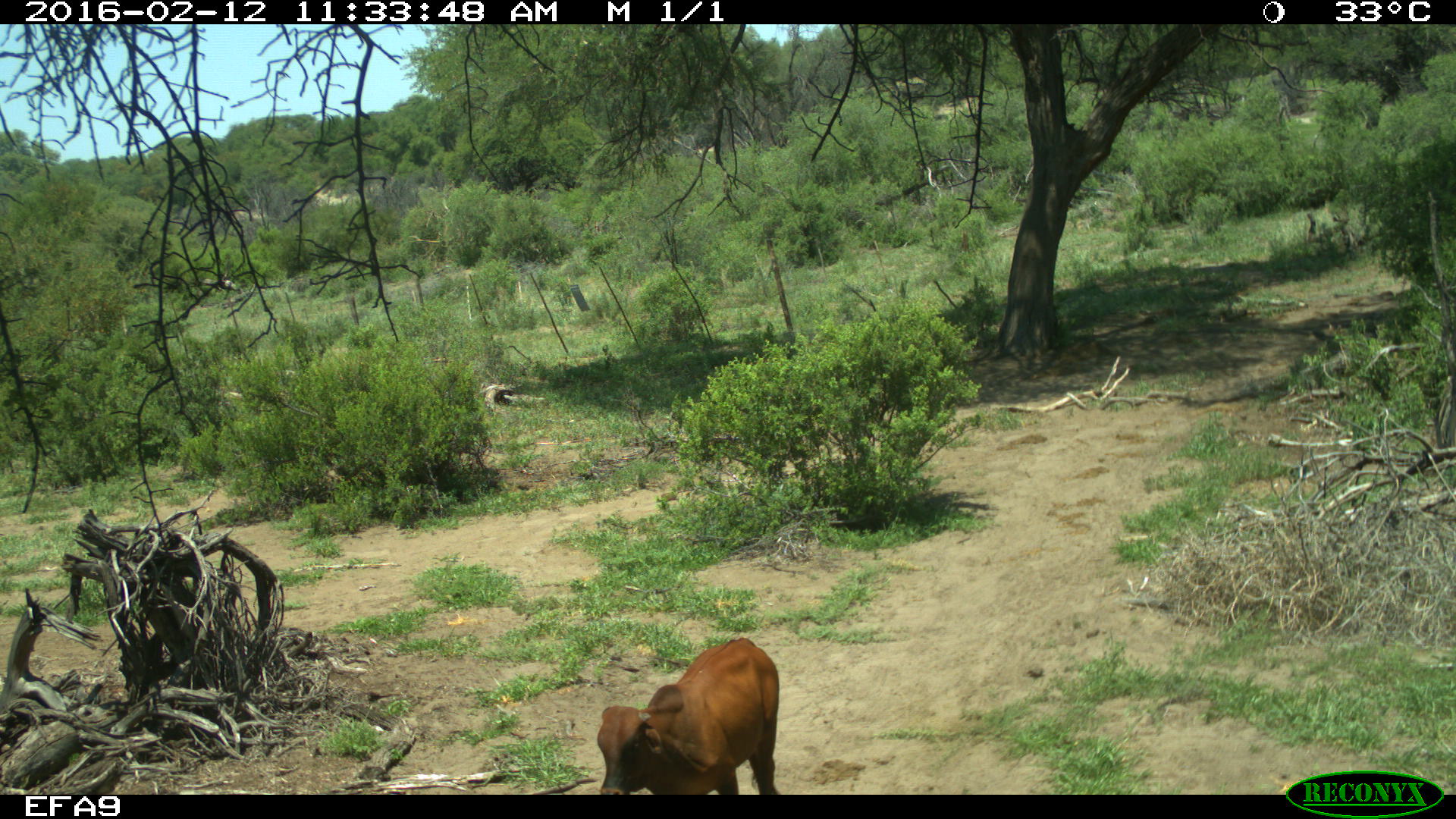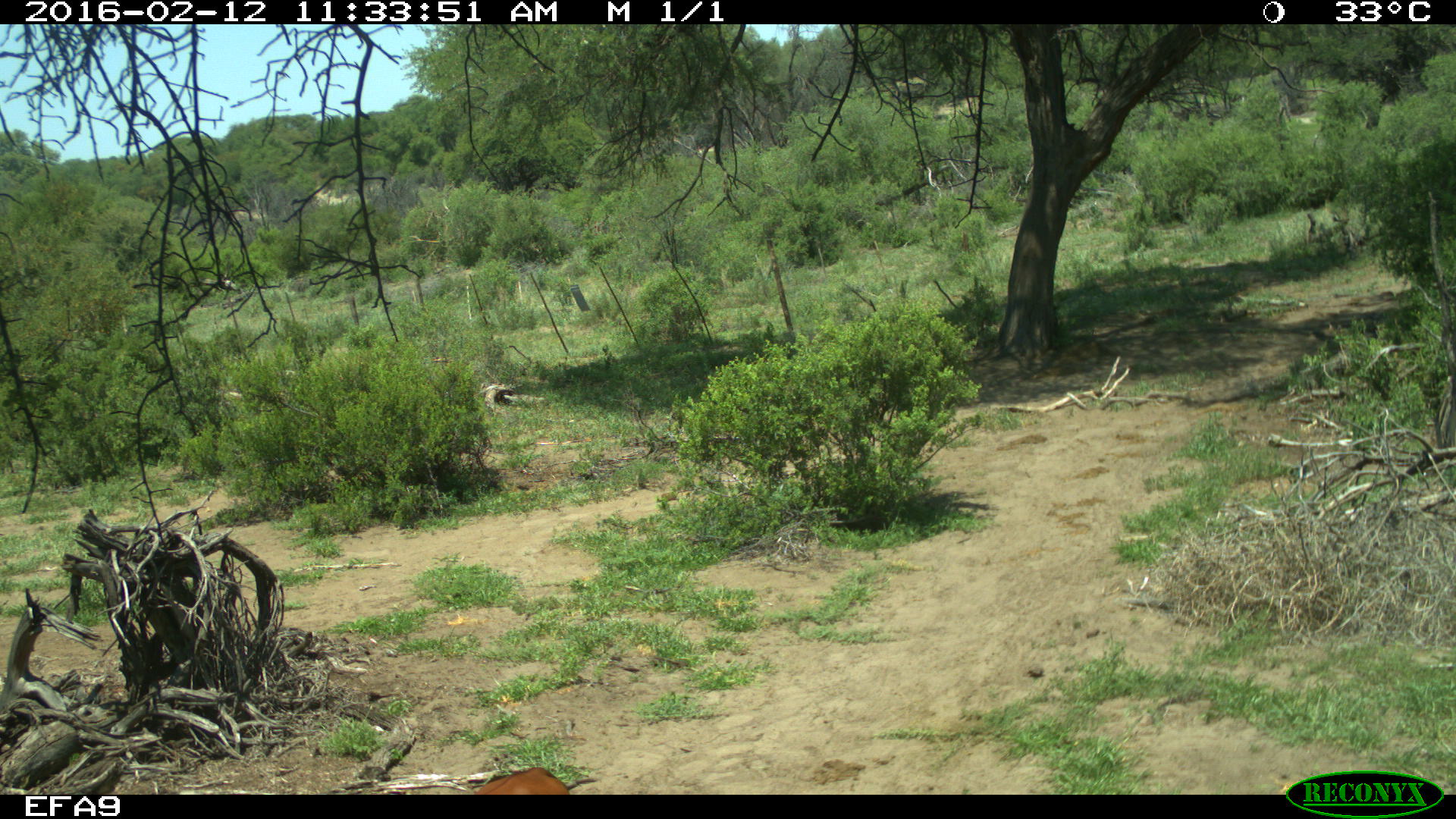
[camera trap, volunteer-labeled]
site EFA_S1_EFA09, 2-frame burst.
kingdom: Animalia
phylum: Chordata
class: Mammalia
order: Artiodactyla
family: Bovidae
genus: Bos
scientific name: Bos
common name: cattle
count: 1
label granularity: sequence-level